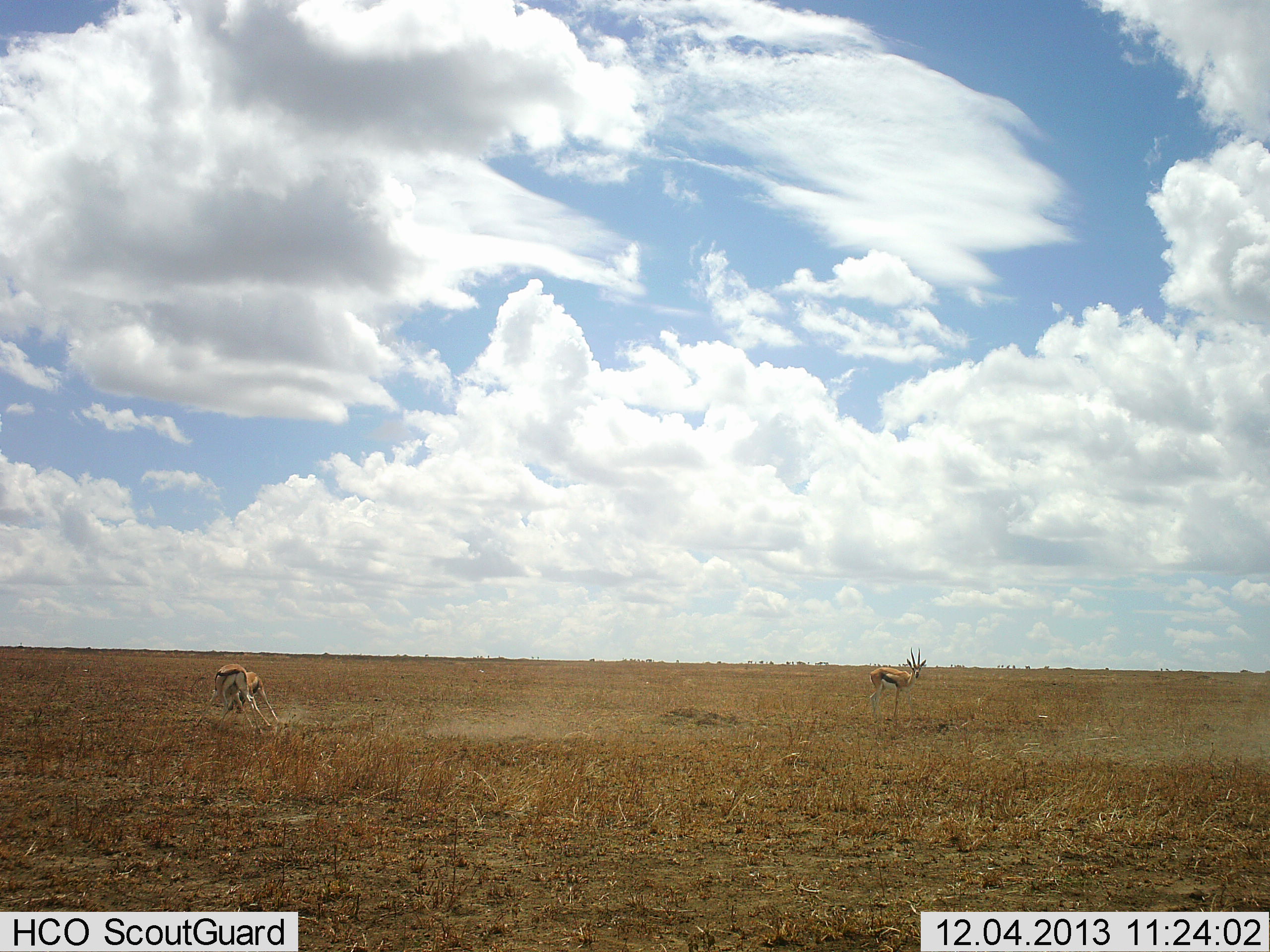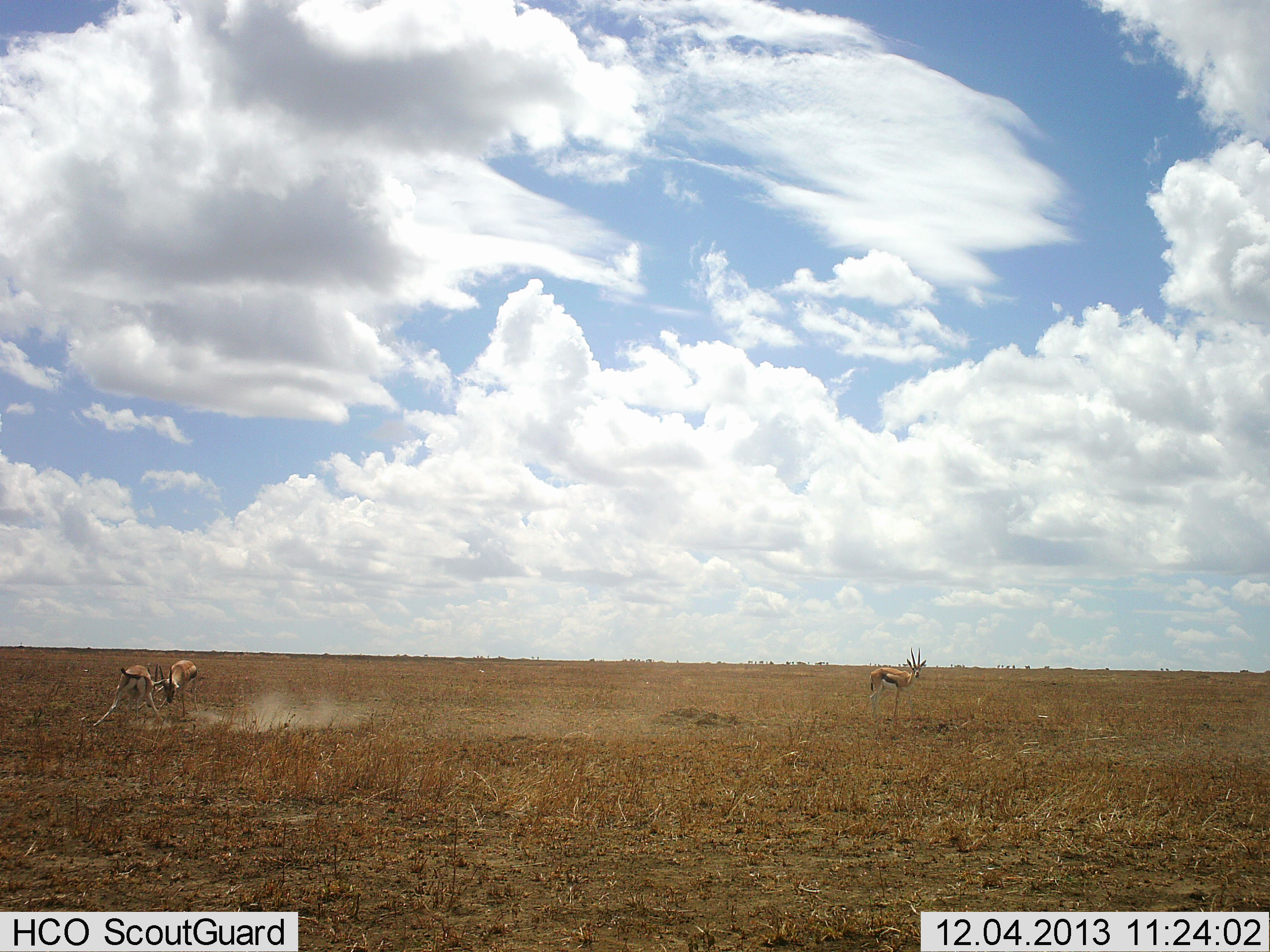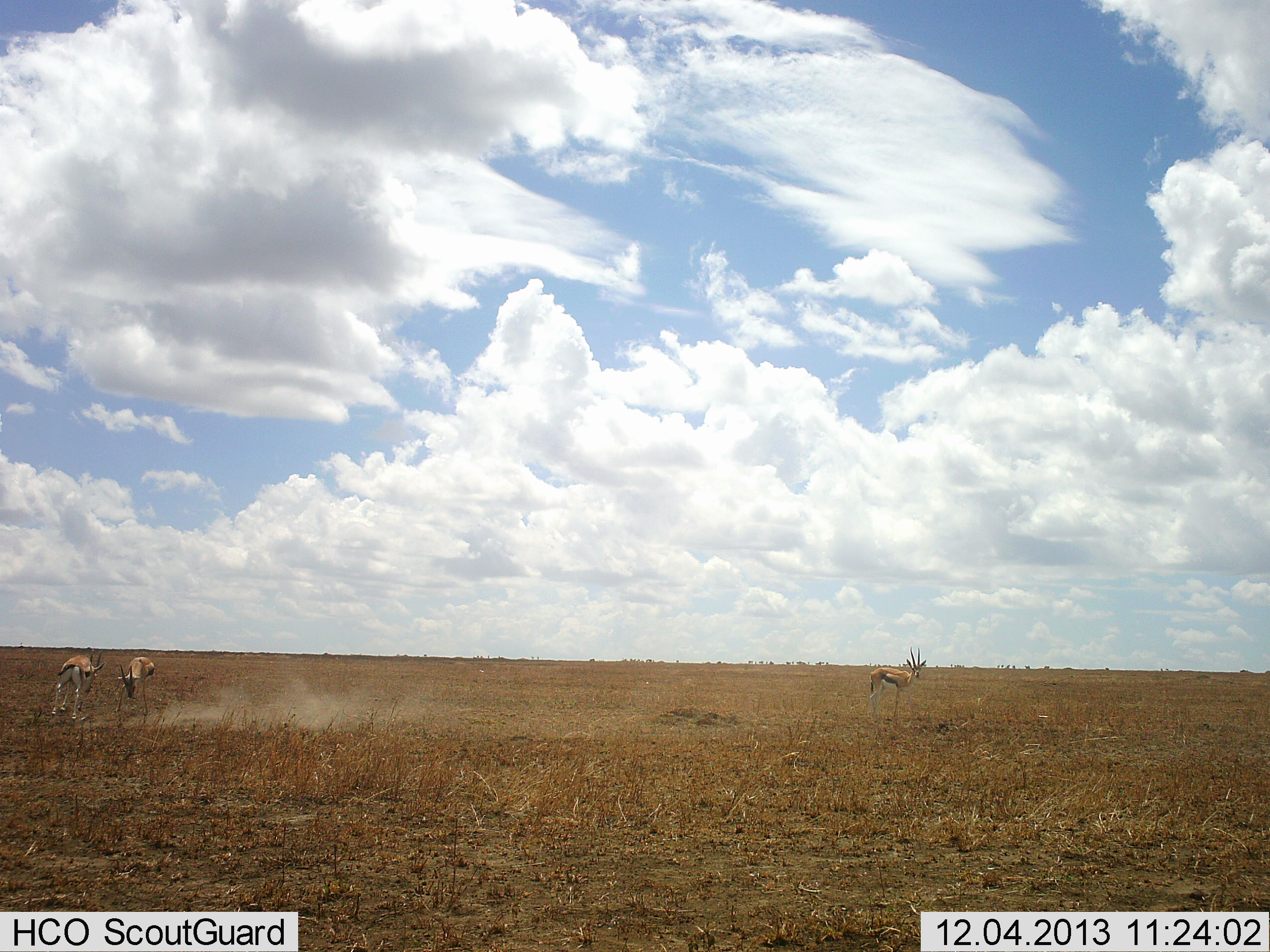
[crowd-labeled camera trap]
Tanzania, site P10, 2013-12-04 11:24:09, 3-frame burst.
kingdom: Animalia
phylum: Chordata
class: Mammalia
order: Artiodactyla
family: Bovidae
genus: Eudorcas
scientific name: Eudorcas thomsonii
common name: thomson's gazelle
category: gazellethomsons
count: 3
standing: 80%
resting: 0%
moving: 20%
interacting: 100%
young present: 0%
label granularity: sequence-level